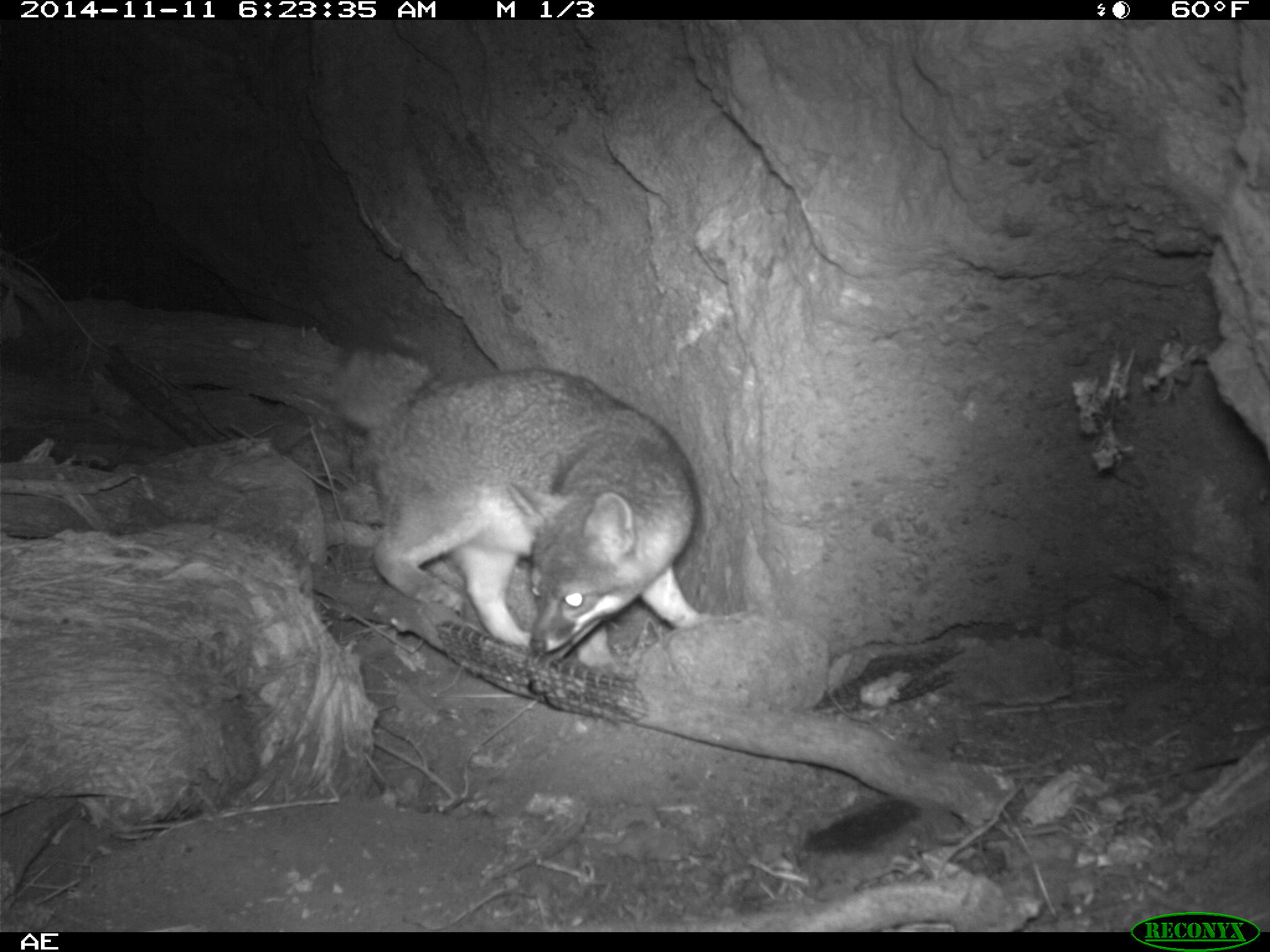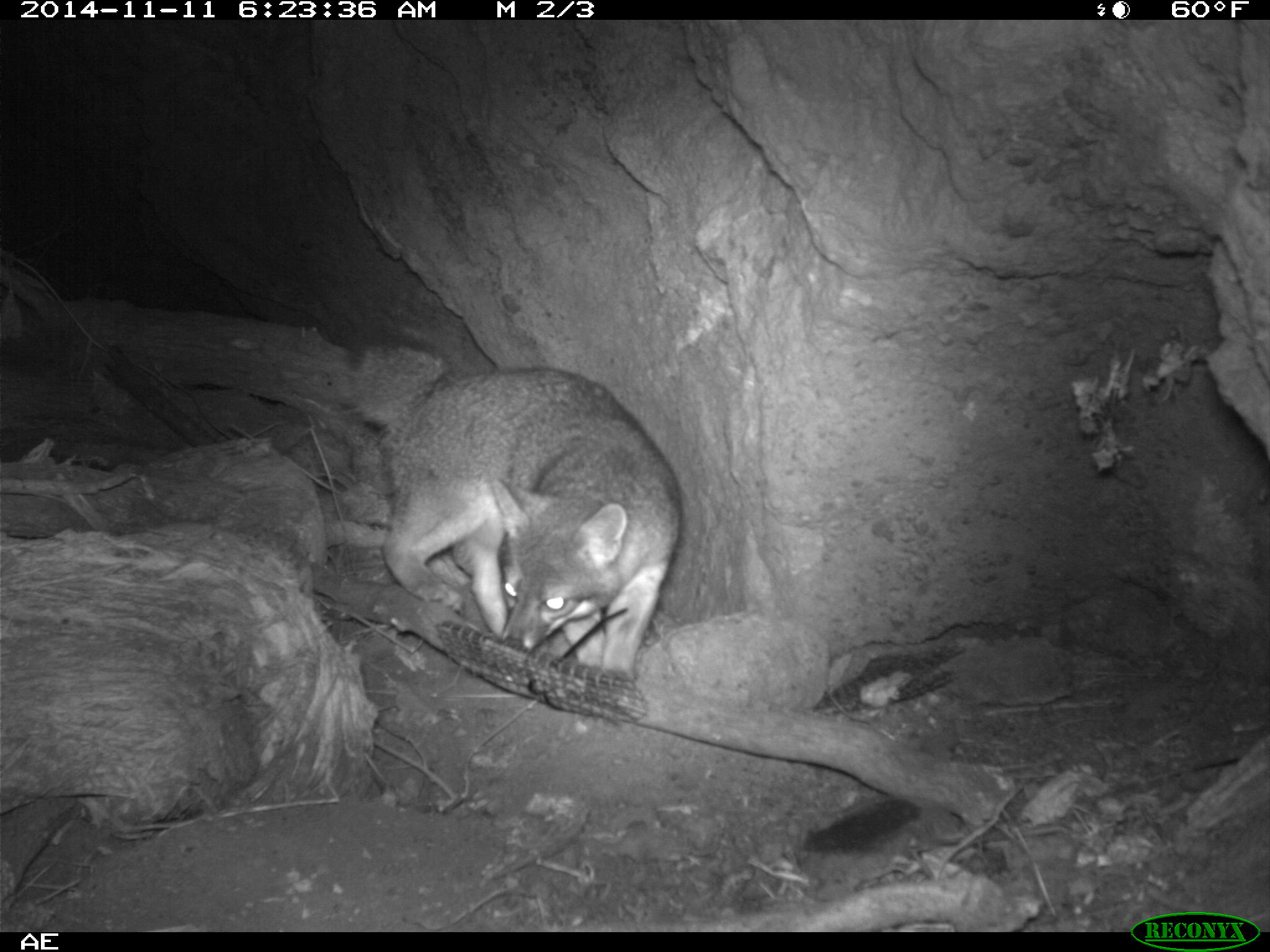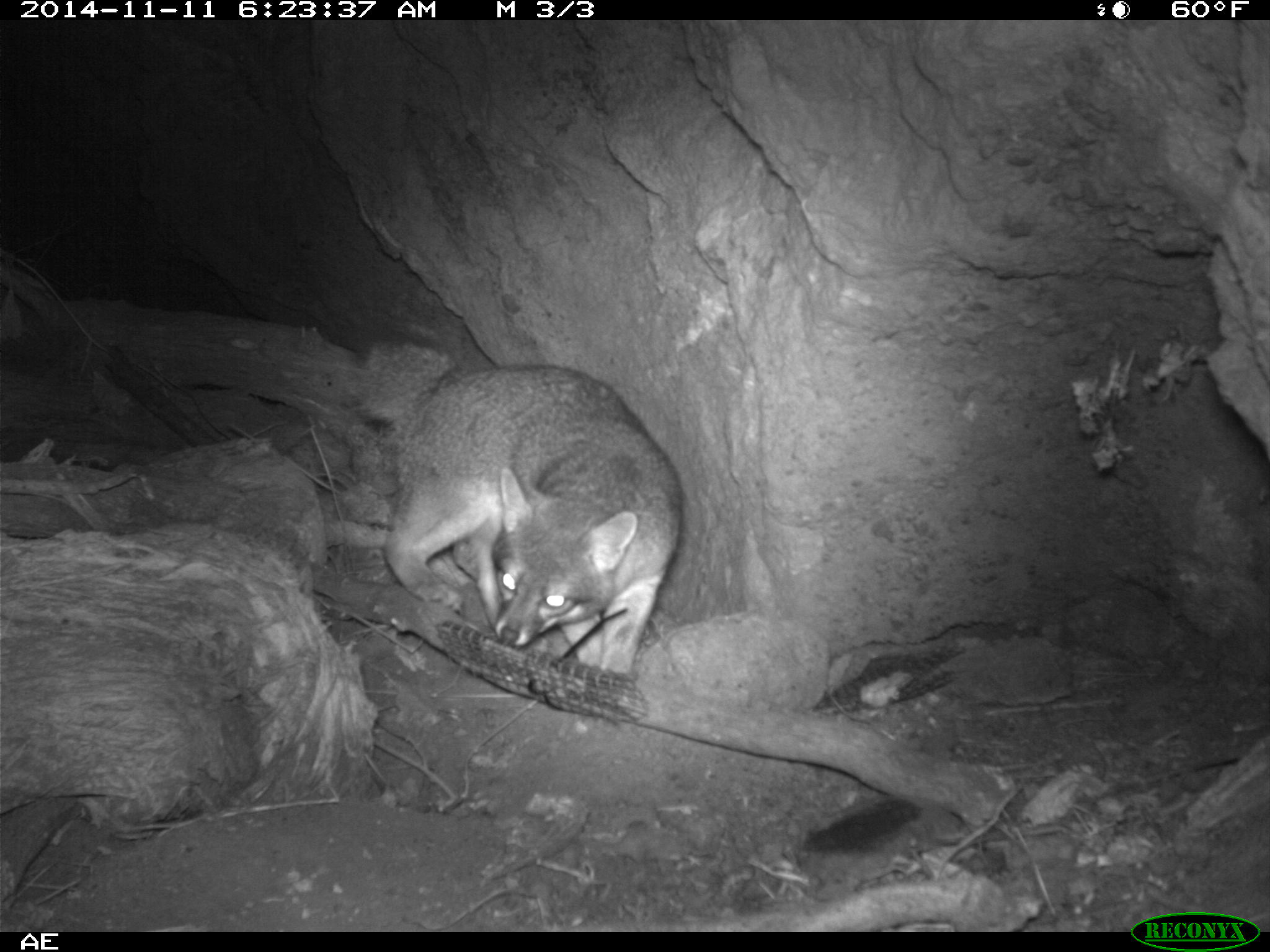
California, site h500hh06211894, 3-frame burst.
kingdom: Animalia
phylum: Chordata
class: Mammalia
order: Carnivora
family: Canidae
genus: Urocyon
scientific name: Urocyon littoralis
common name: island fox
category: fox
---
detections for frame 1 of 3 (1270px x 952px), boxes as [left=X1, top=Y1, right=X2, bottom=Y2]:
fox: [left=332, top=341, right=710, bottom=679]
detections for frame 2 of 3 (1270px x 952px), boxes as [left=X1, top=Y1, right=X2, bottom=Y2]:
fox: [left=353, top=342, right=682, bottom=672]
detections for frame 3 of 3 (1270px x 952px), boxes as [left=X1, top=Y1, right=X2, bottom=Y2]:
fox: [left=347, top=320, right=682, bottom=674]